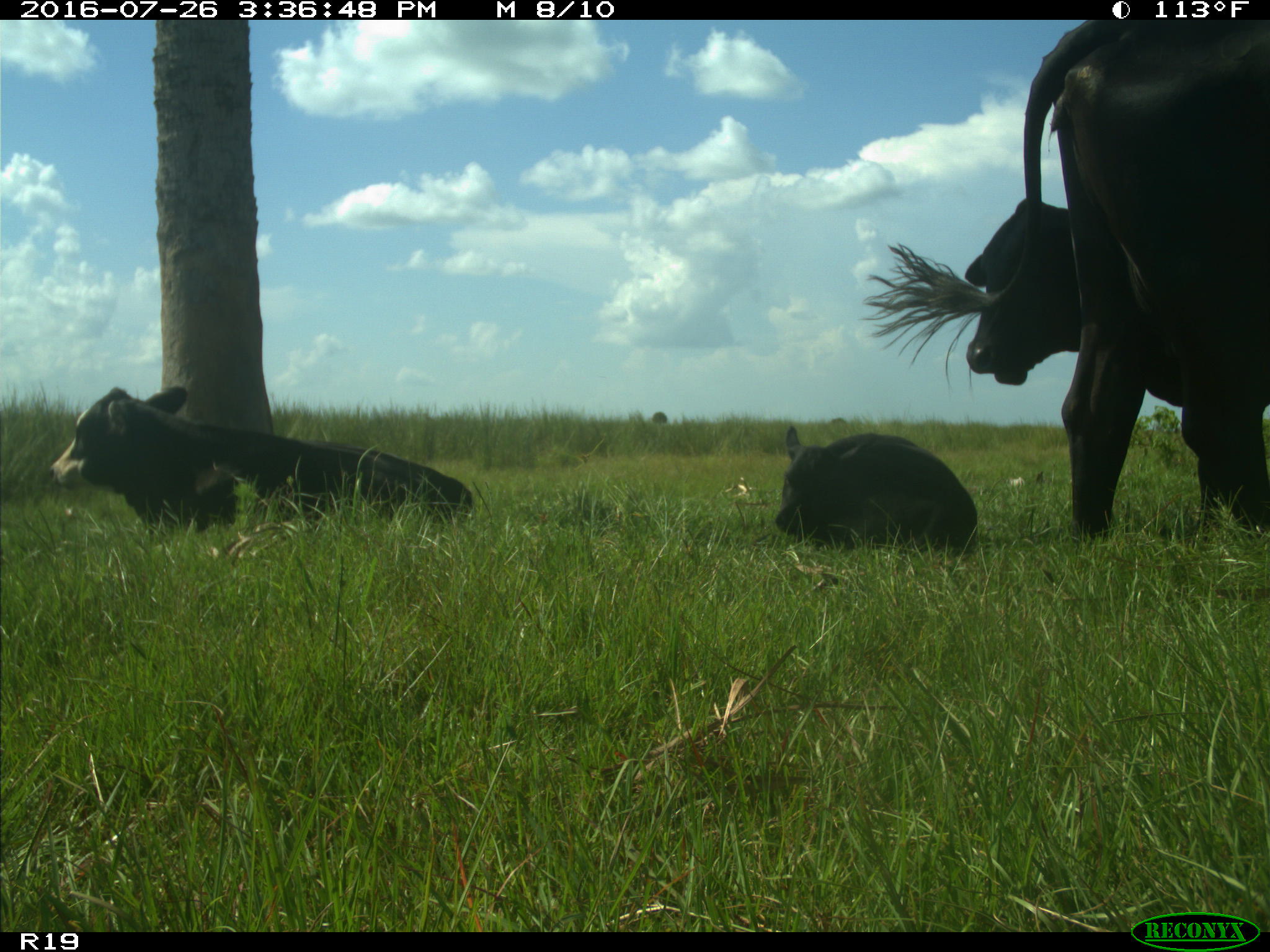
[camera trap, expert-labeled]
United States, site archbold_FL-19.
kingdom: Animalia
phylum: Chordata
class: Mammalia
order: Artiodactyla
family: Bovidae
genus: Bos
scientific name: Bos taurus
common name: domestic cow